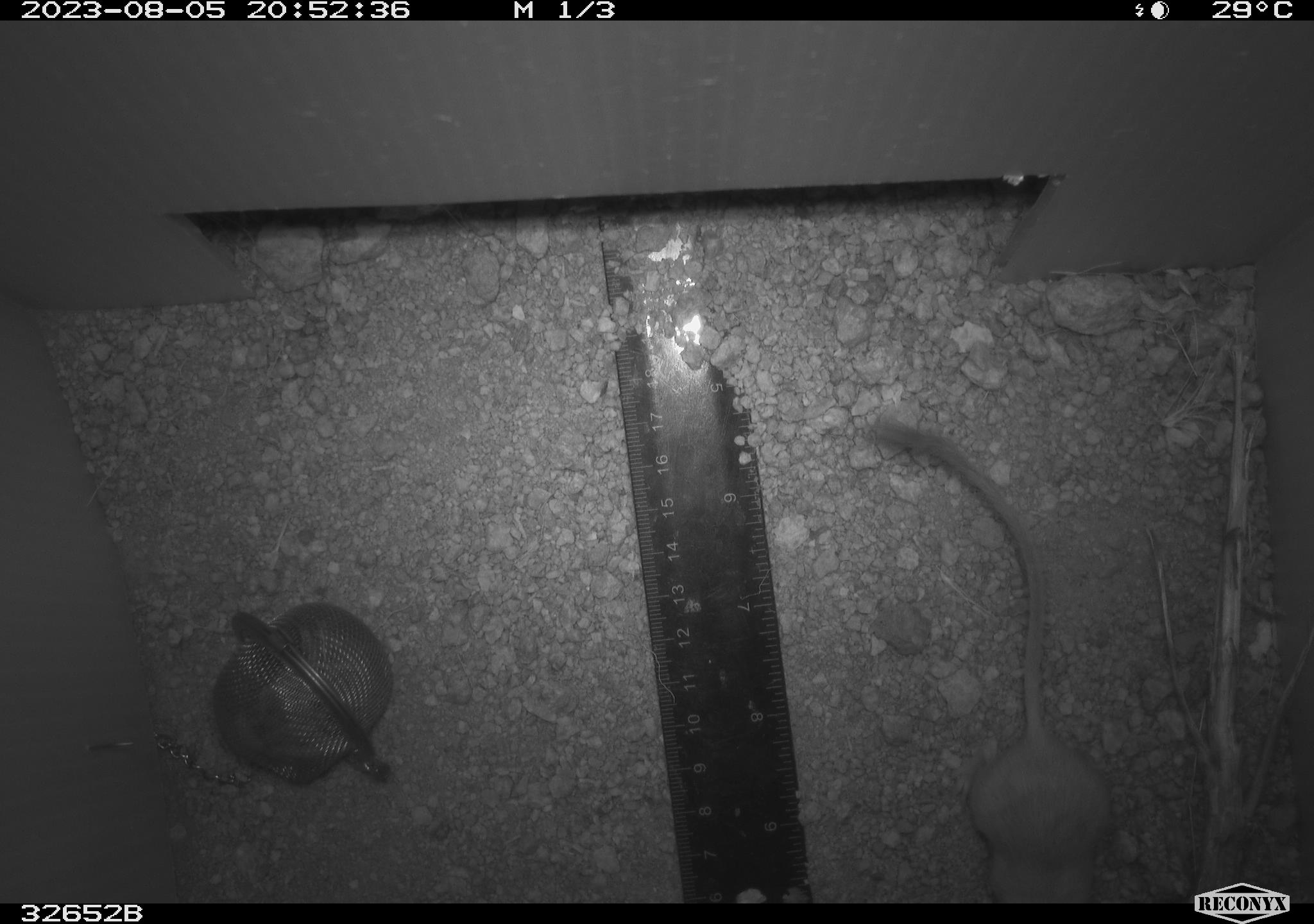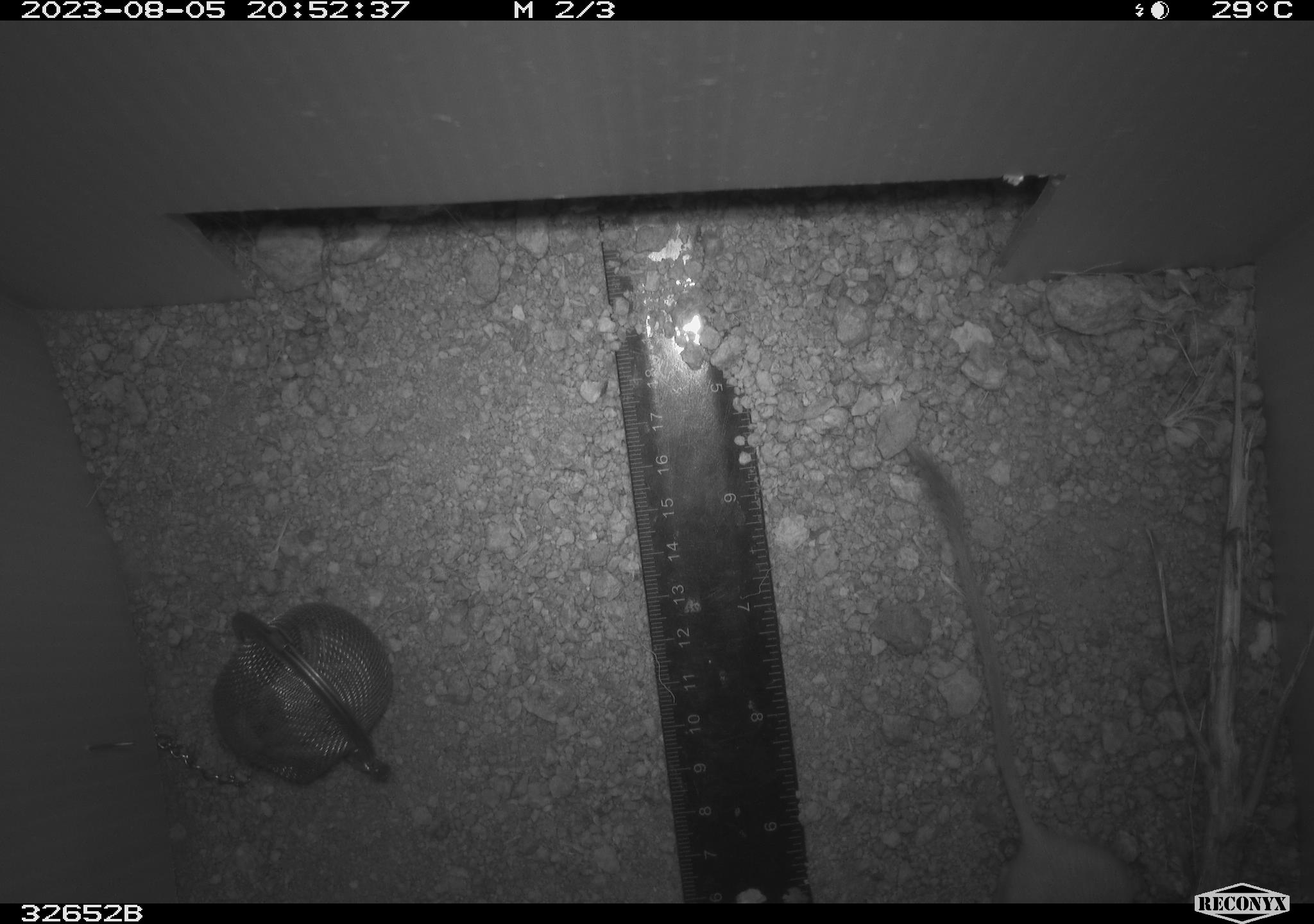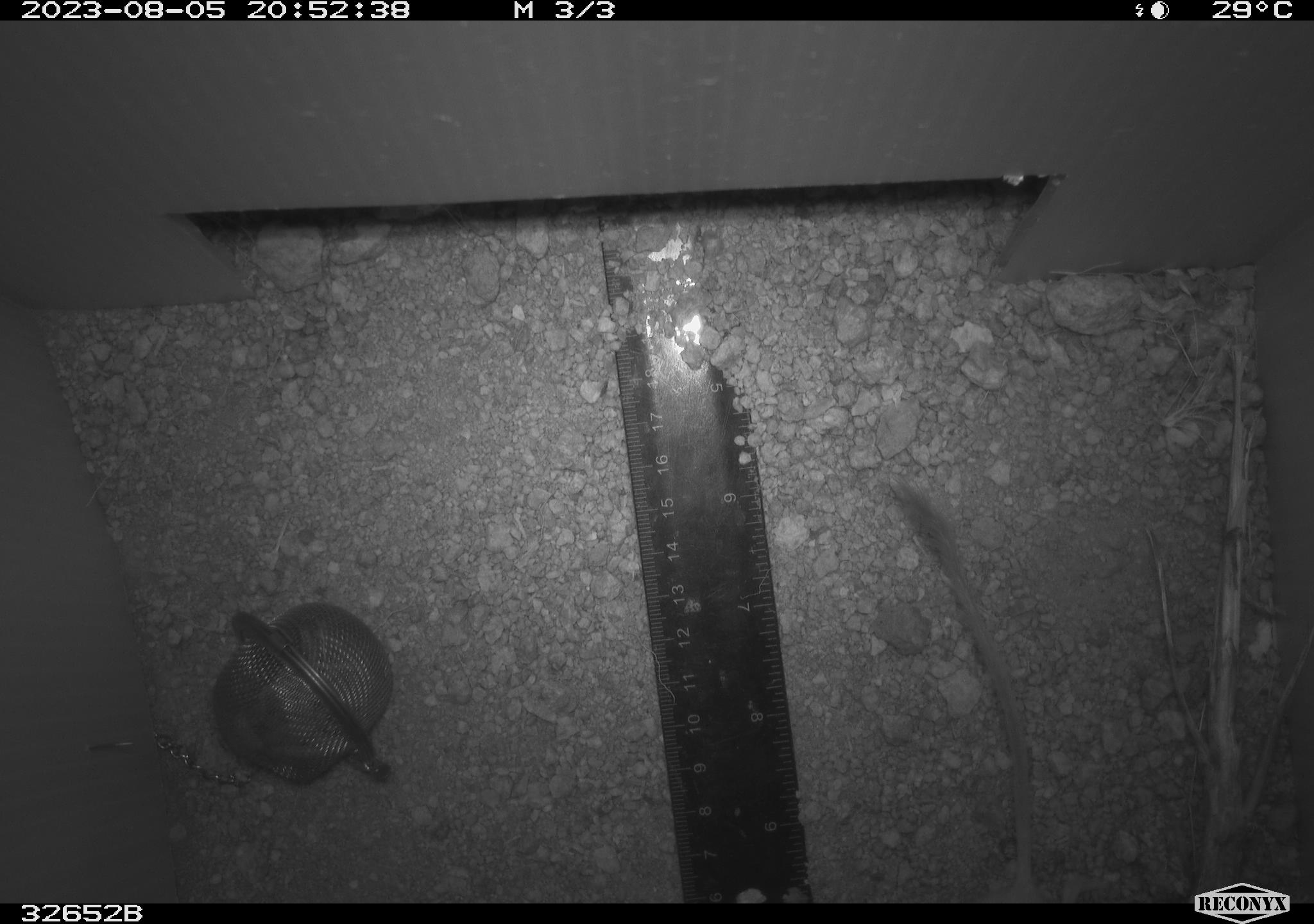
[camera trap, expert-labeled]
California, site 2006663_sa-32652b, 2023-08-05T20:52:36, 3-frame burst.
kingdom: Animalia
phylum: Chordata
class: Mammalia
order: Rodentia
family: Heteromyidae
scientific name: Heteromyidae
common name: kangaroo rats and pocket mice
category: heteromyidae family